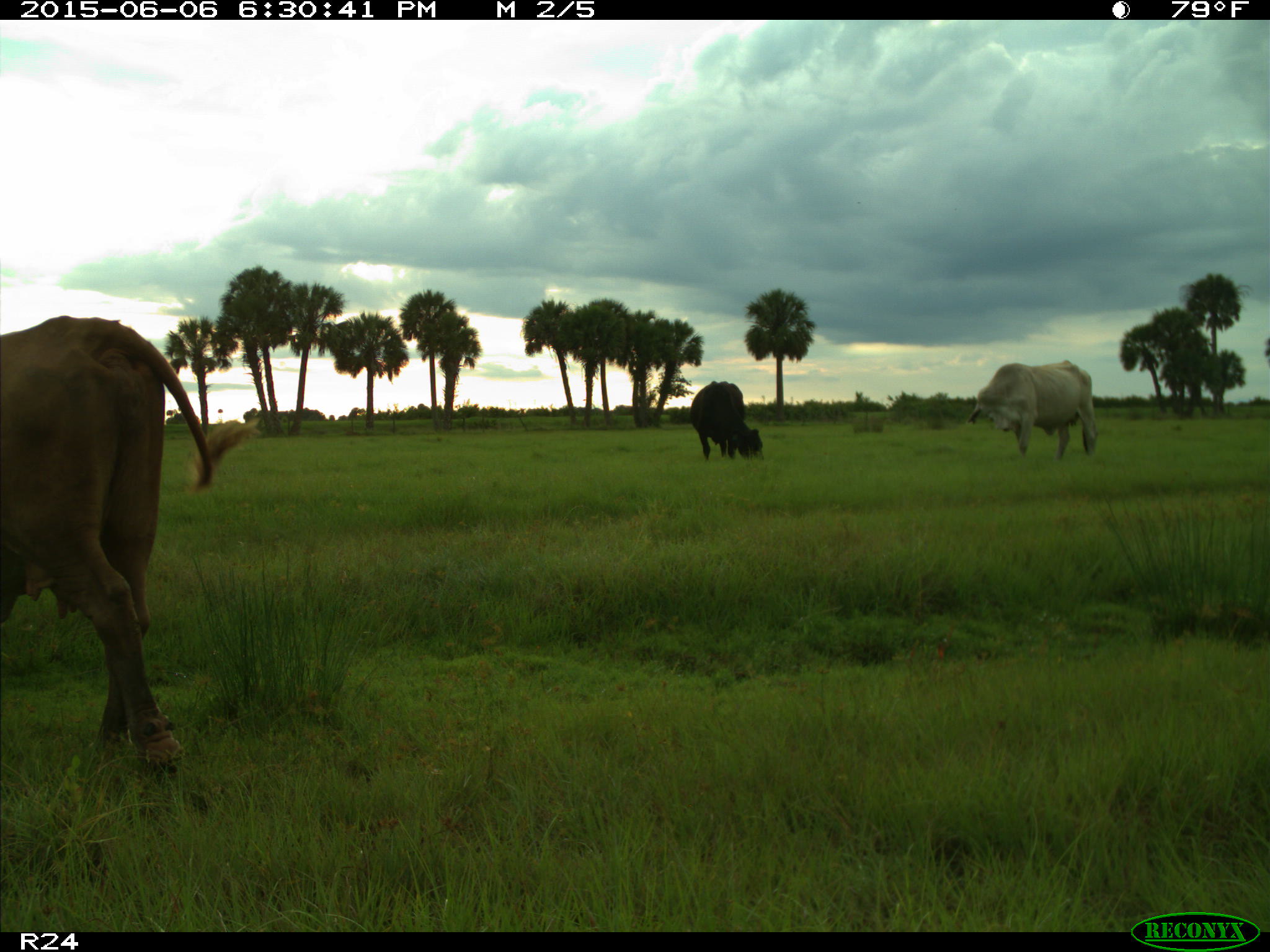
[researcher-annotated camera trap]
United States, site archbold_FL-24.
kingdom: Animalia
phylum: Chordata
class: Mammalia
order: Artiodactyla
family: Bovidae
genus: Bos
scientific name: Bos taurus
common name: domestic cow